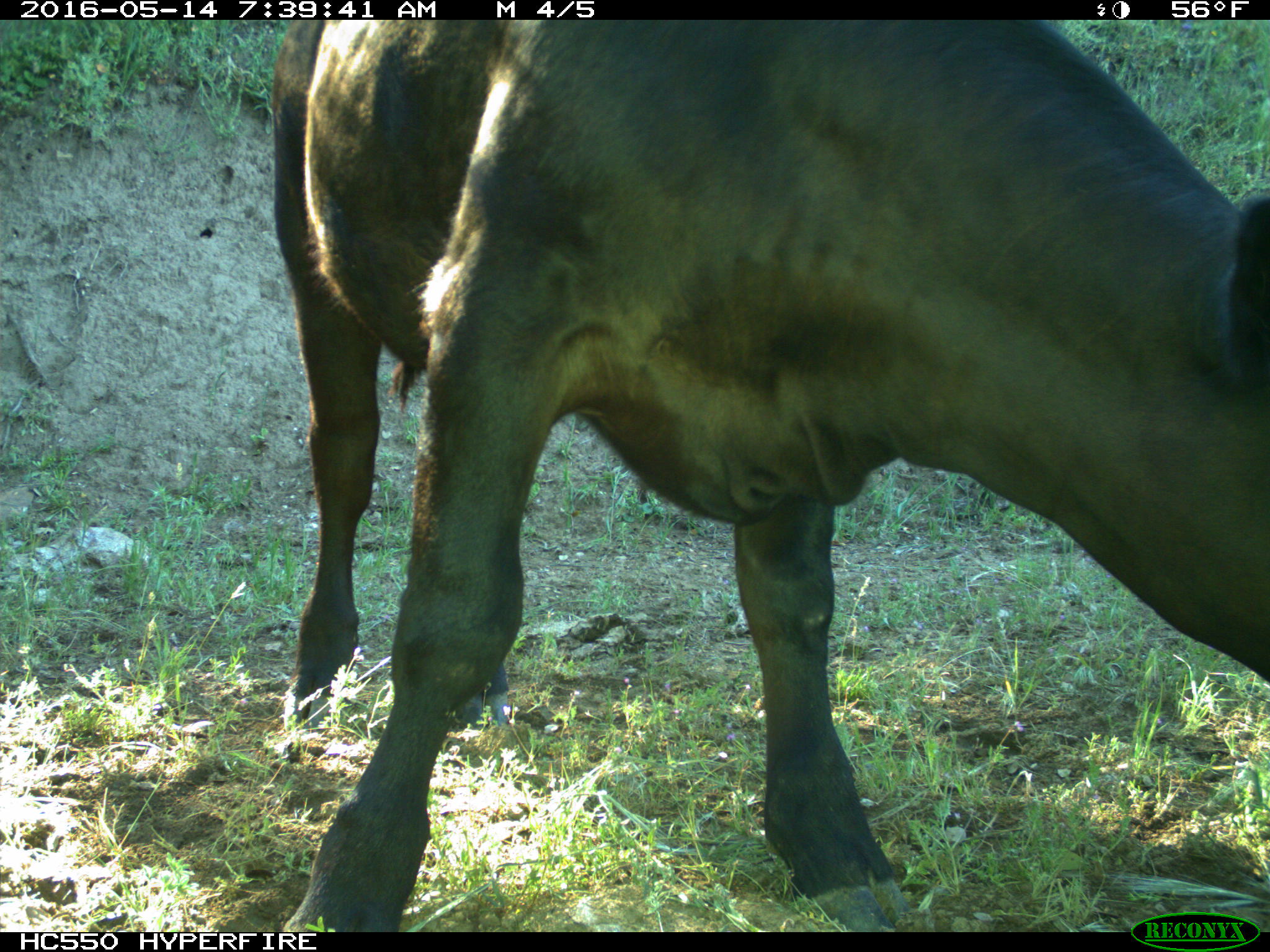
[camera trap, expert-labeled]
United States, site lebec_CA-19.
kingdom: Animalia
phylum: Chordata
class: Mammalia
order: Artiodactyla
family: Bovidae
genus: Bos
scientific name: Bos taurus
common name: domestic cow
Bos taurus (domestic cow).